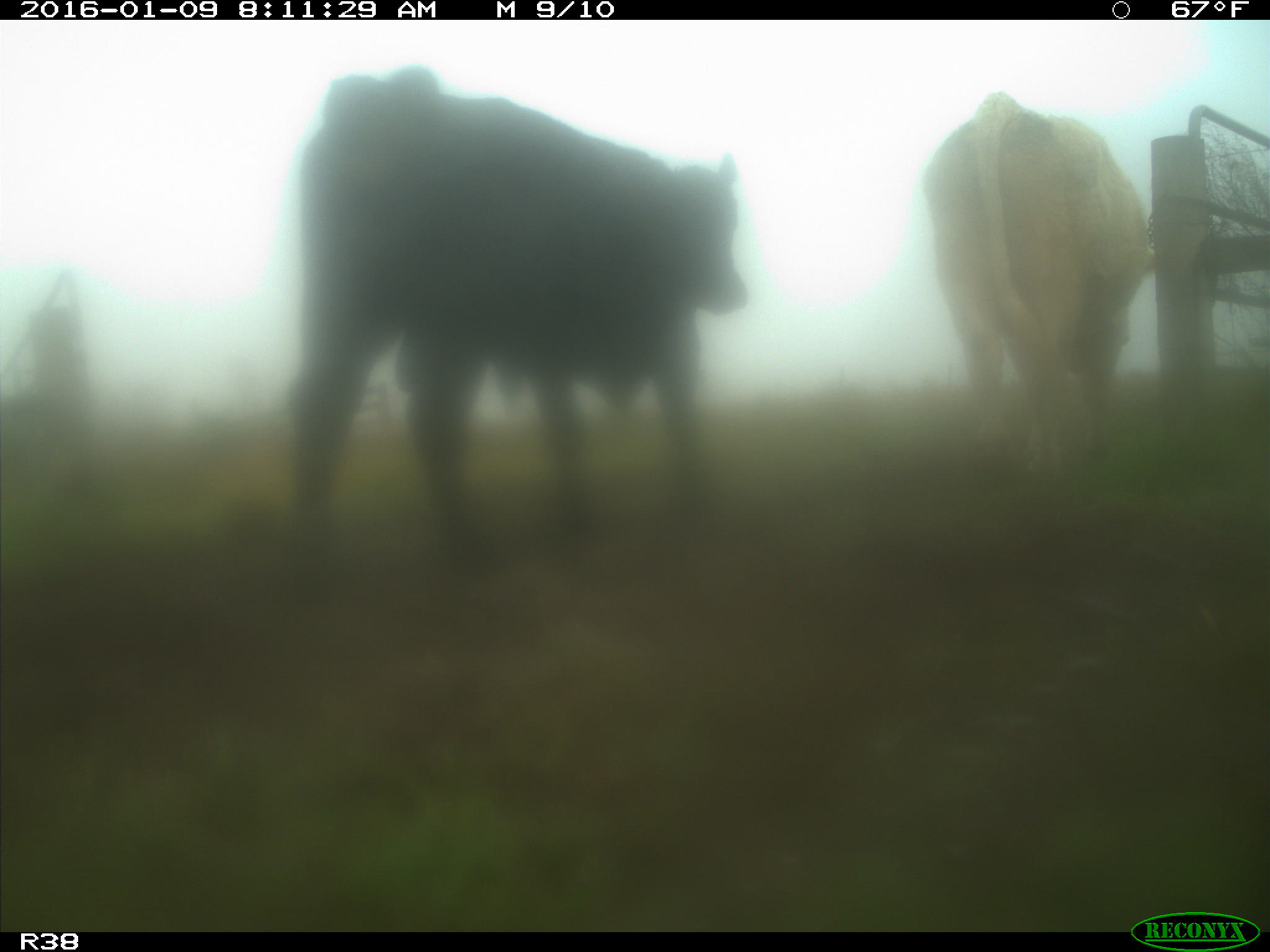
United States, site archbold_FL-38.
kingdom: Animalia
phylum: Chordata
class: Mammalia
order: Artiodactyla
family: Bovidae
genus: Bos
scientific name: Bos taurus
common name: domestic cow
Bos taurus (domestic cow).